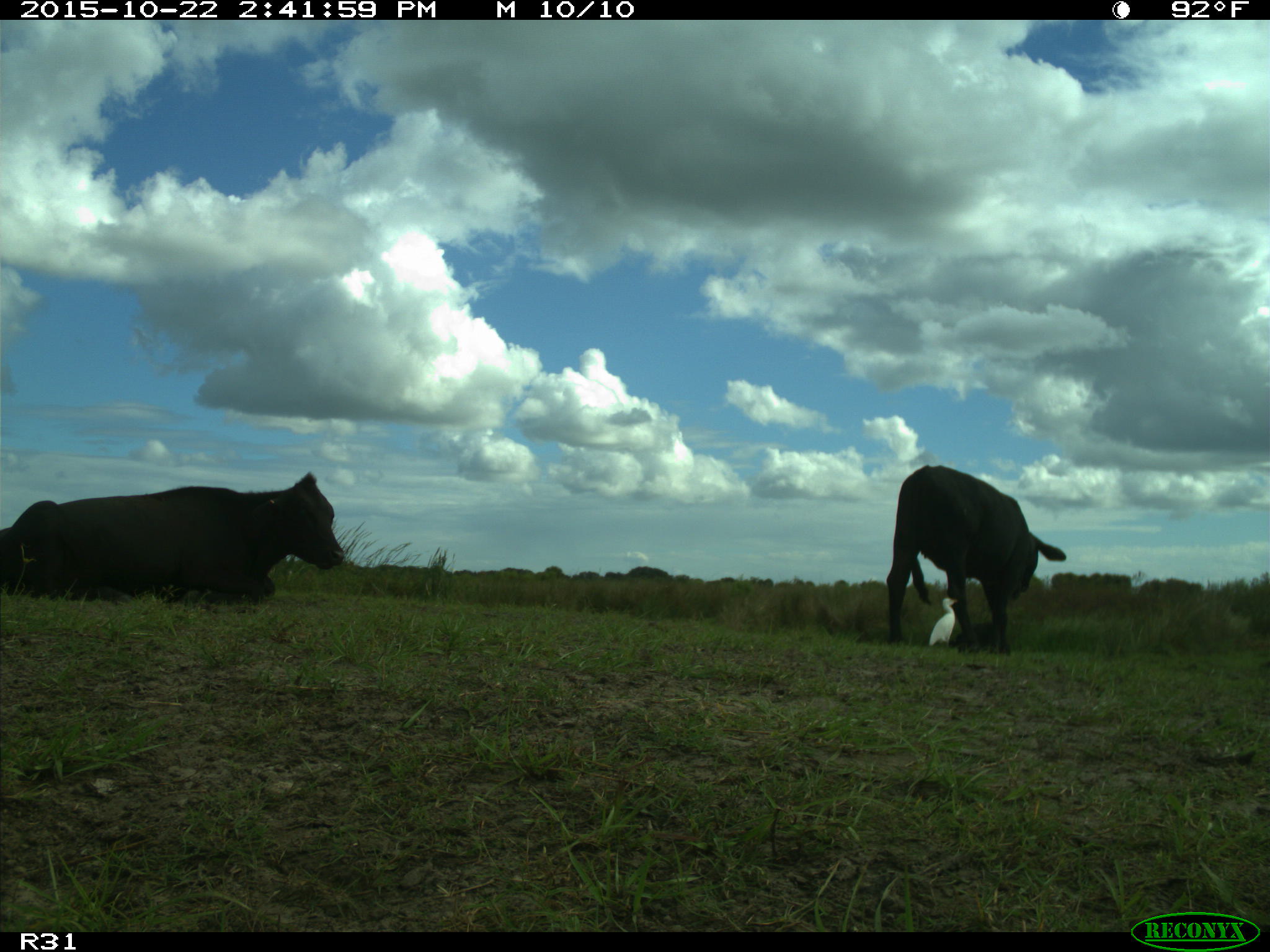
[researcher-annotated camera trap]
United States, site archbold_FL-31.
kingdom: Animalia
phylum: Chordata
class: Mammalia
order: Artiodactyla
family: Bovidae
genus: Bos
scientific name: Bos taurus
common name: domestic cow